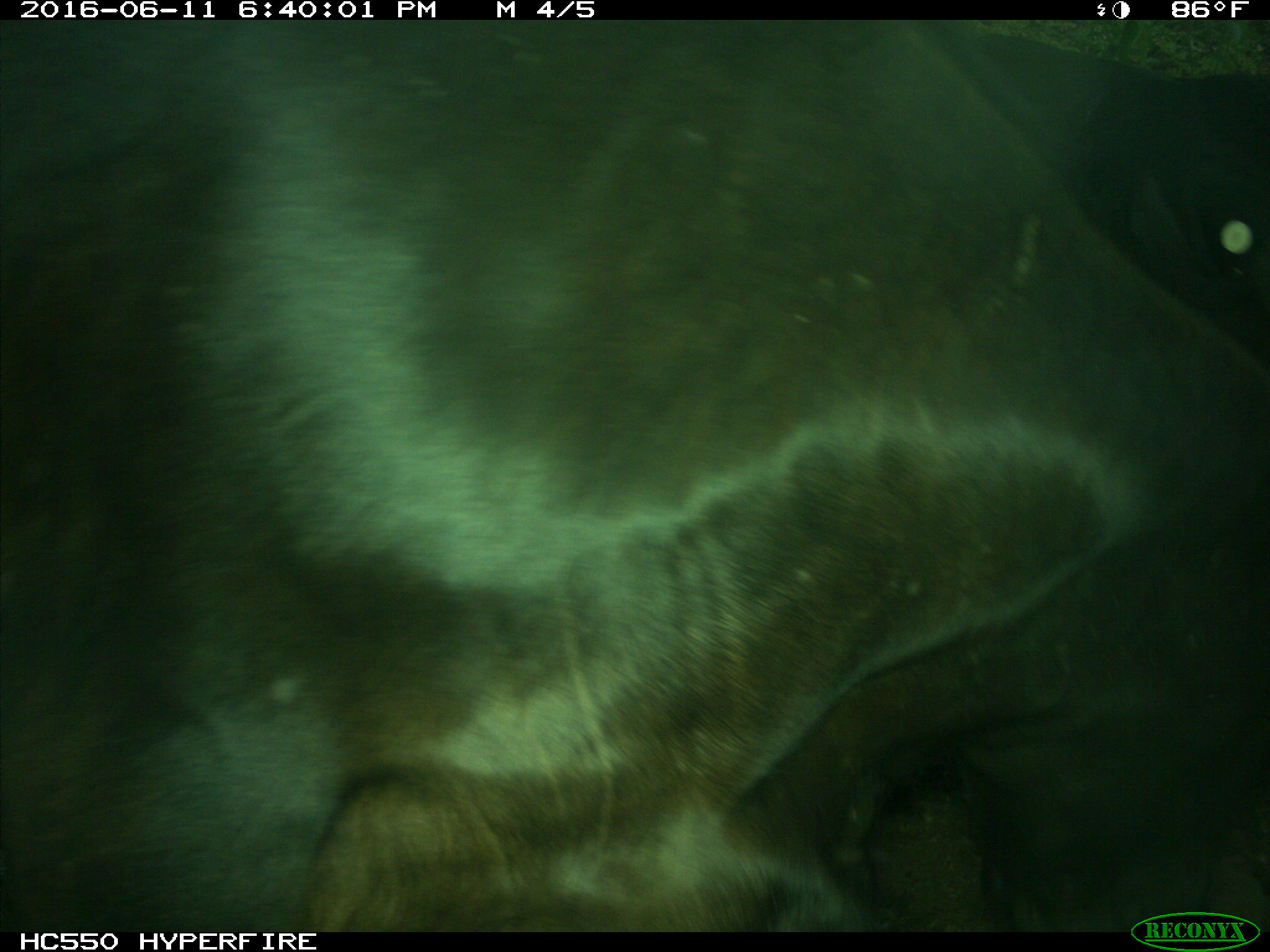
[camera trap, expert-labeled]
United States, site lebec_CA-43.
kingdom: Animalia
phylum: Chordata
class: Mammalia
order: Artiodactyla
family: Bovidae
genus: Bos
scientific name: Bos taurus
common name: domestic cow